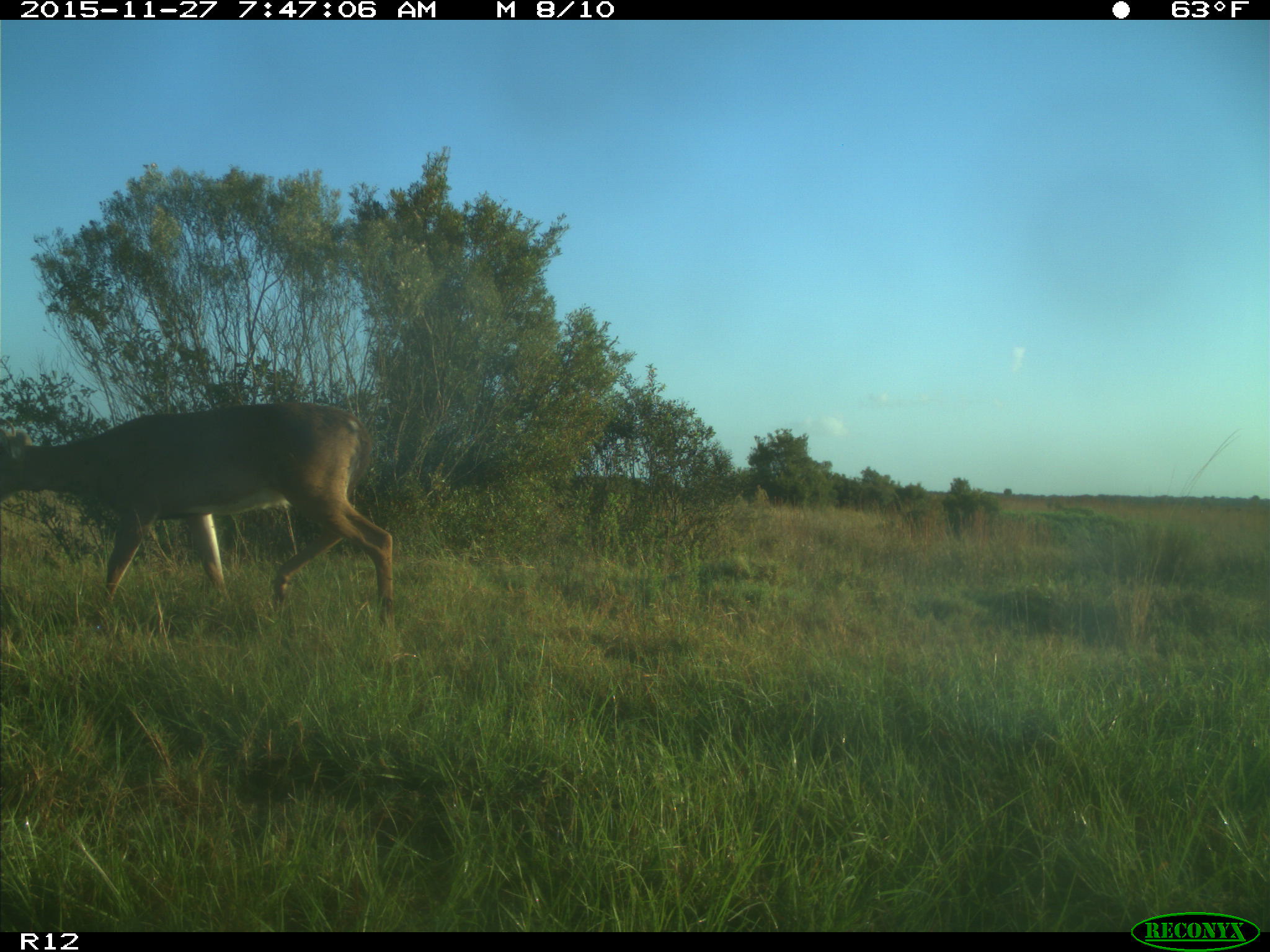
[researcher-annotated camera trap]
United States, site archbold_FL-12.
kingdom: Animalia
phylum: Chordata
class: Mammalia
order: Artiodactyla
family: Cervidae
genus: Odocoileus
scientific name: Odocoileus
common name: deer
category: unidentified deer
Unidentified deer (deer) (Odocoileus).